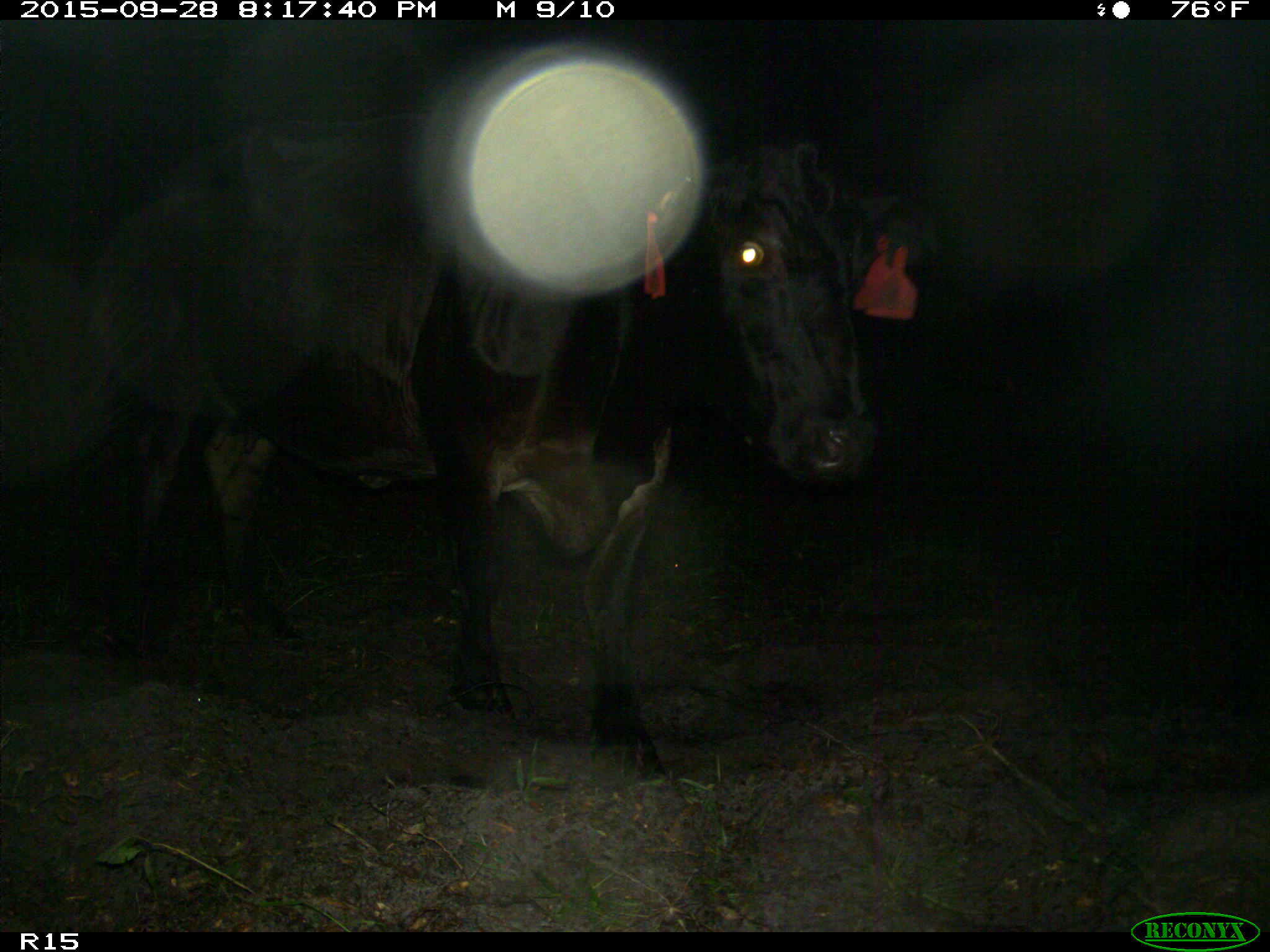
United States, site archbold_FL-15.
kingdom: Animalia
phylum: Chordata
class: Mammalia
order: Artiodactyla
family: Bovidae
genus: Bos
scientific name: Bos taurus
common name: domestic cow